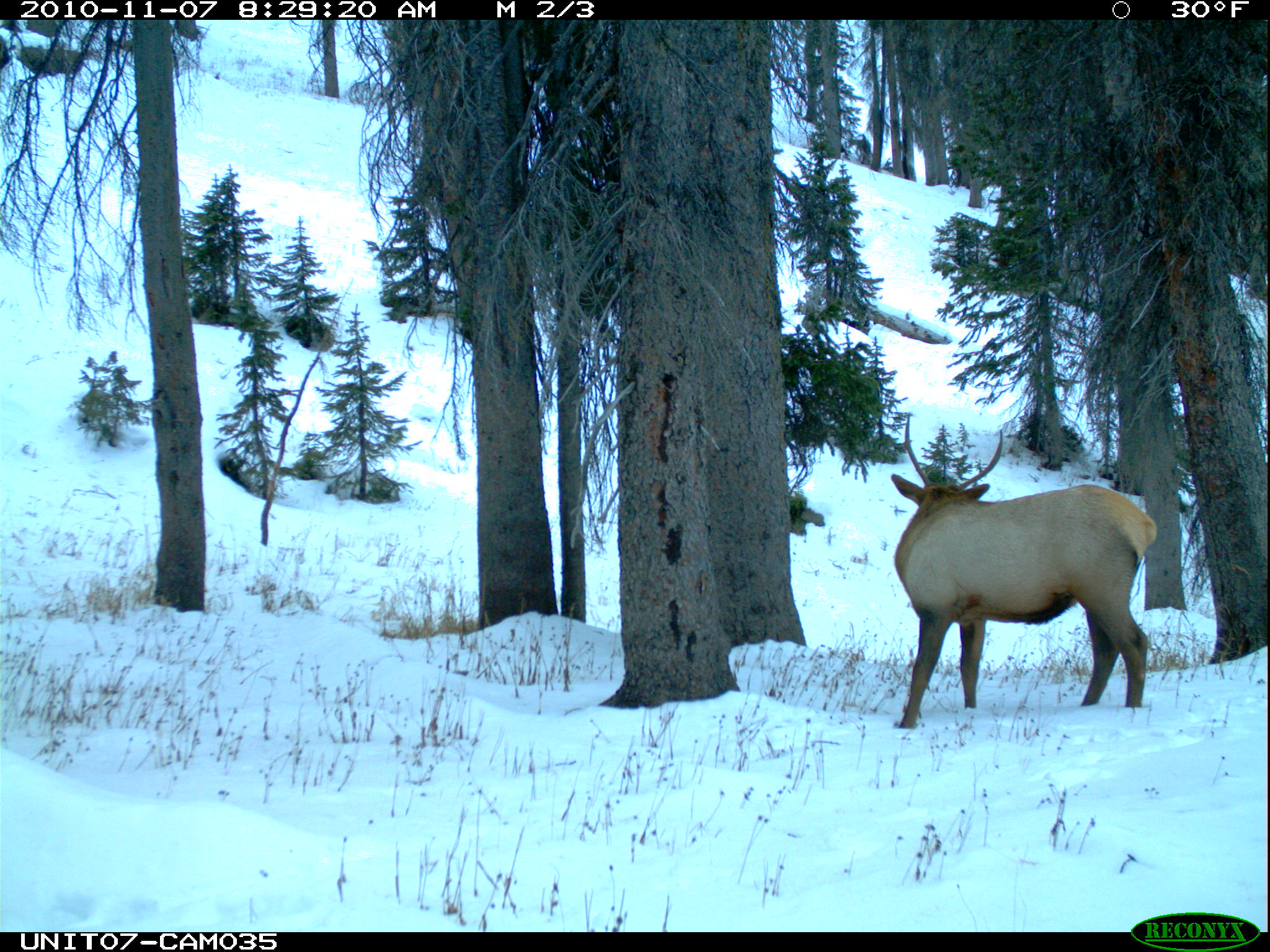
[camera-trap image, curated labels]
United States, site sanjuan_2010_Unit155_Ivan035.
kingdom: Animalia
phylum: Chordata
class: Mammalia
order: Artiodactyla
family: Cervidae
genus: Cervus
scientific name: Cervus elaphus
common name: red deer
Cervus elaphus (red deer).